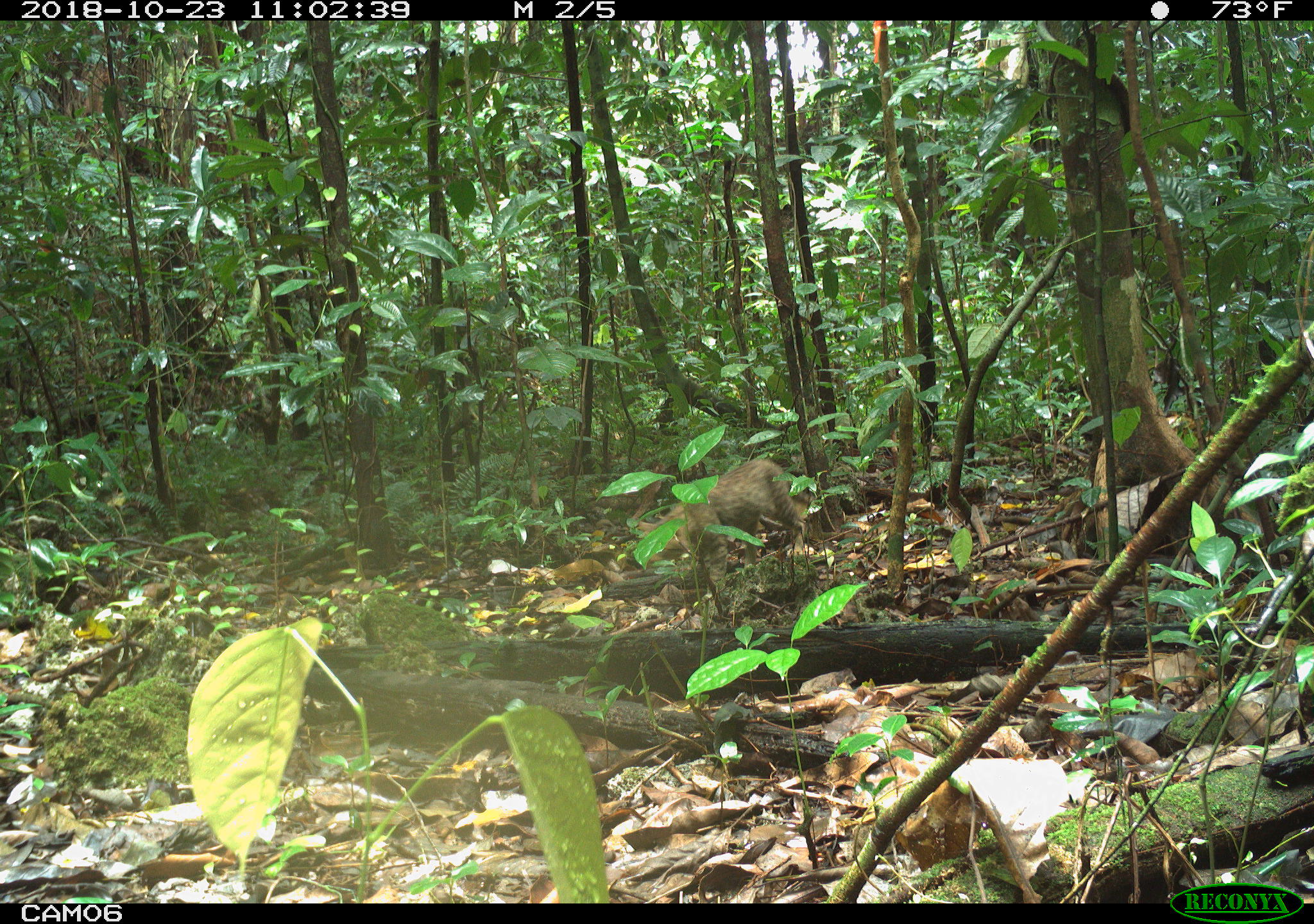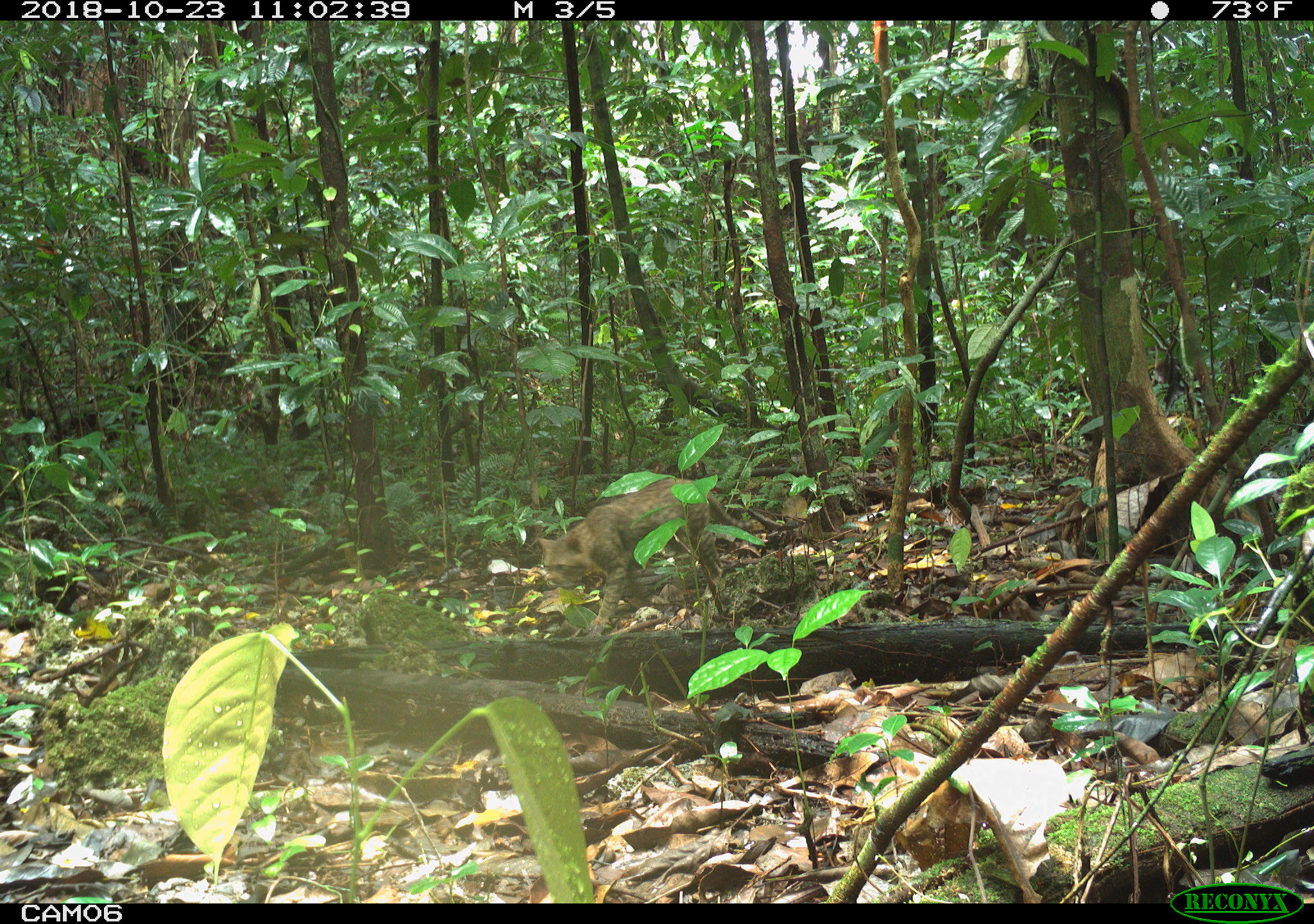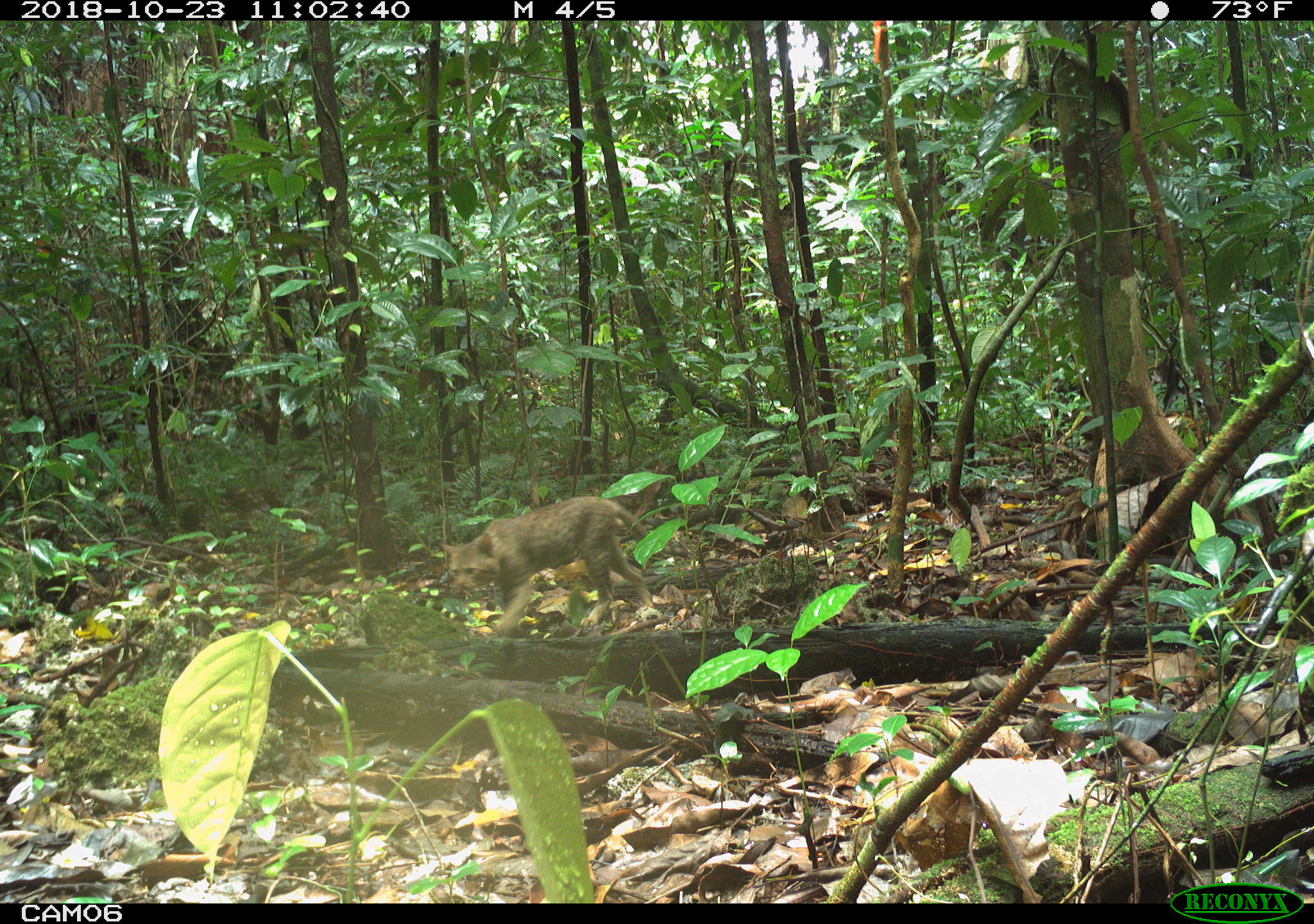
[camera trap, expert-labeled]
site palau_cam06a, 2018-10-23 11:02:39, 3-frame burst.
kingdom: Animalia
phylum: Chordata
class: Mammalia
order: Carnivora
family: Felidae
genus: Felis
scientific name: Felis catus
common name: cat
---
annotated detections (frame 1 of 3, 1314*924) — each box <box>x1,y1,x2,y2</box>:
cat: <box>638,457,812,565</box>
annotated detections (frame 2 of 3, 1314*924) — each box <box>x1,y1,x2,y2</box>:
cat: <box>536,476,738,631</box>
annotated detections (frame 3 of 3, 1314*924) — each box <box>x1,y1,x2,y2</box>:
cat: <box>438,495,656,639</box>